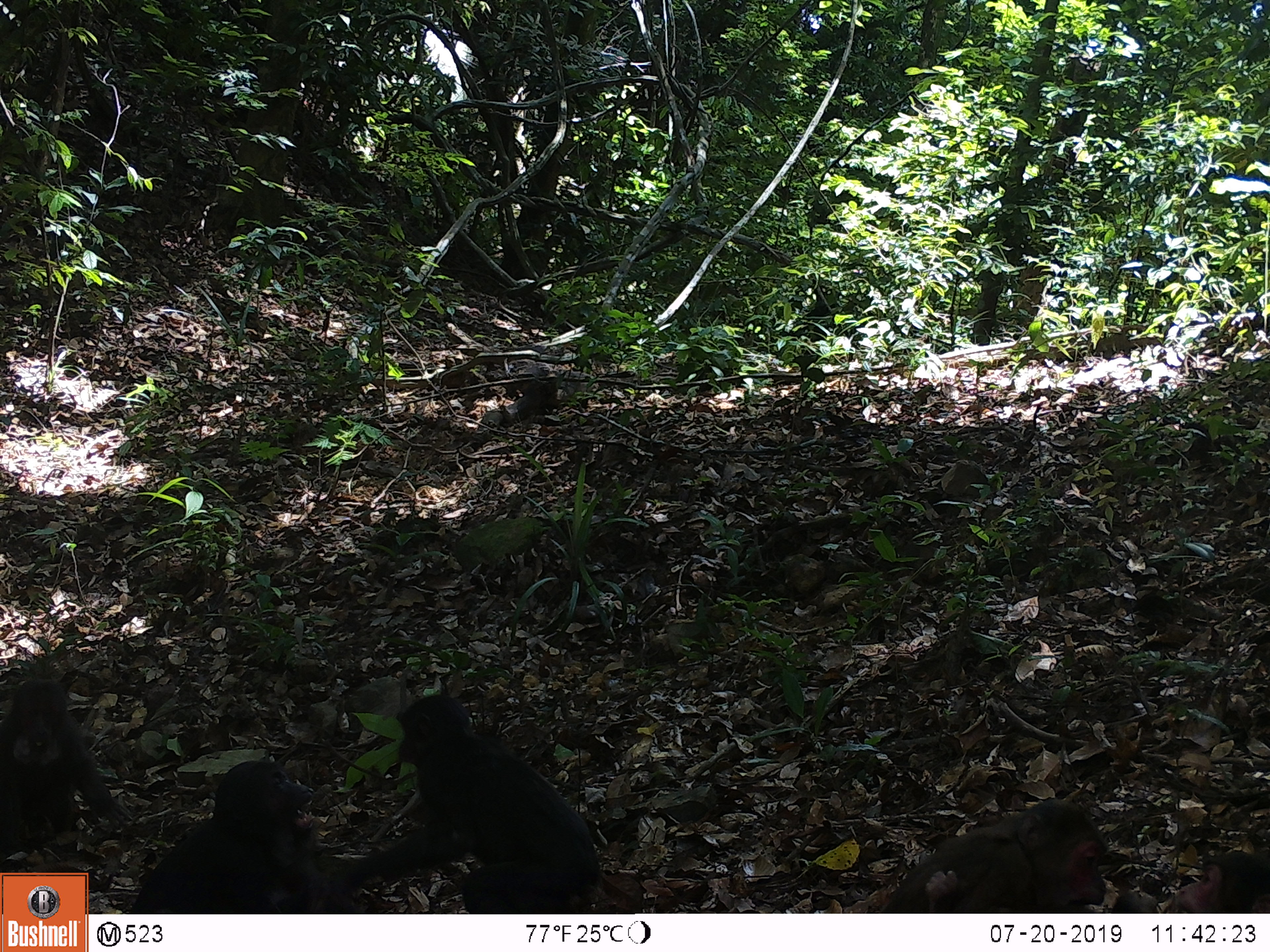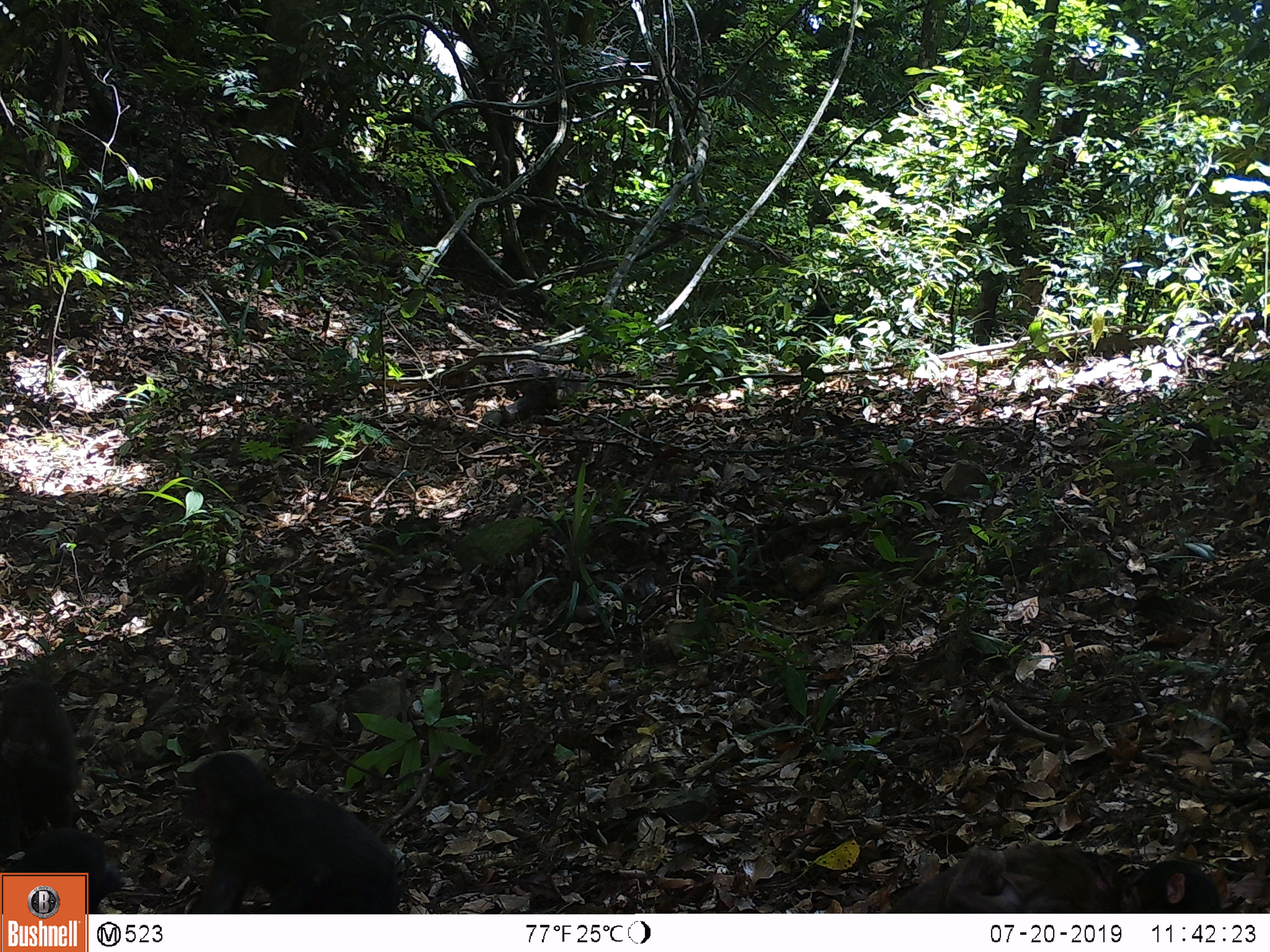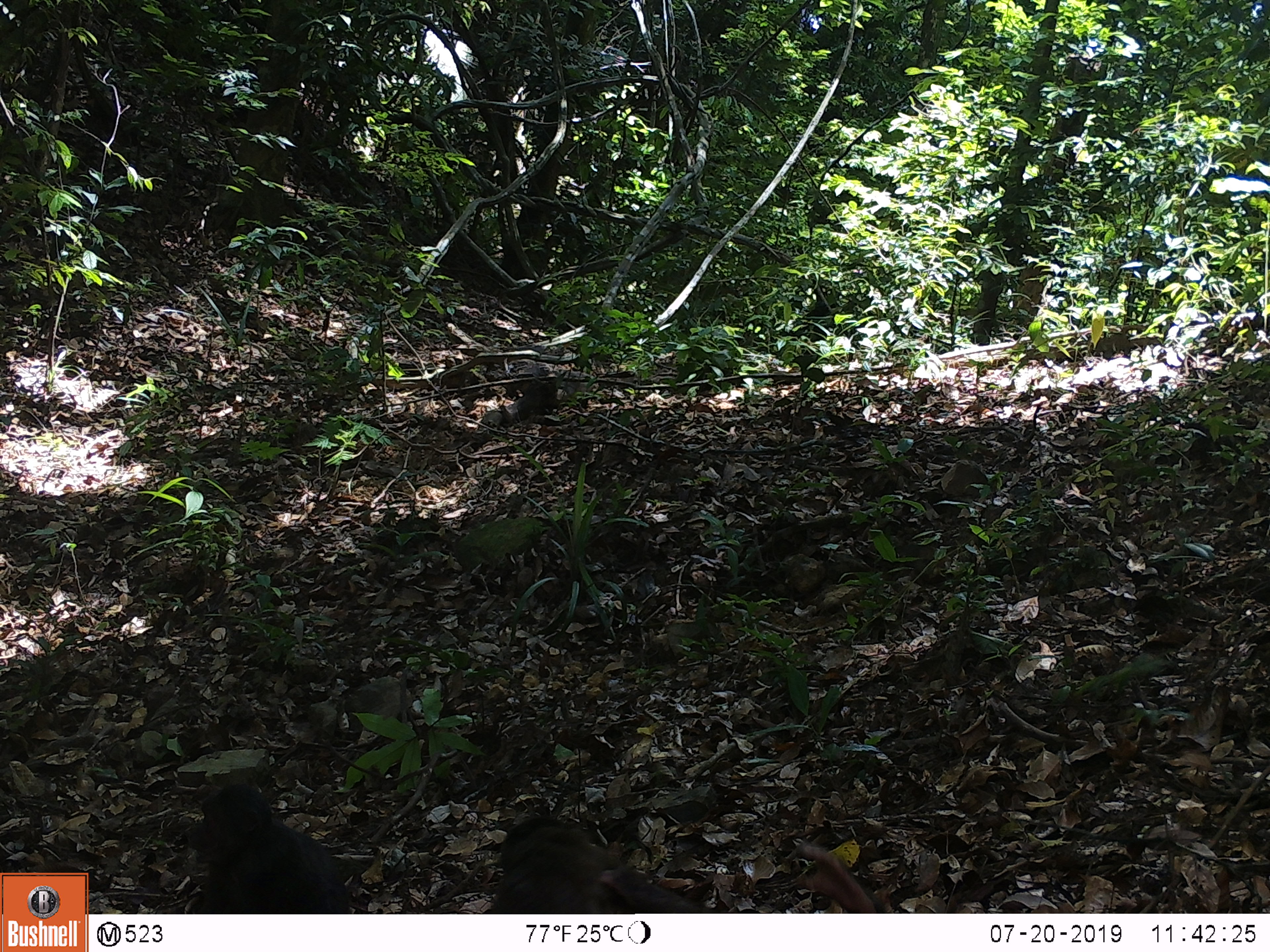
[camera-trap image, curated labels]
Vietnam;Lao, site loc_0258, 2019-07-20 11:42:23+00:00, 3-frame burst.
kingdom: Animalia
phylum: Chordata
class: Mammalia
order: Primates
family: Cercopithecidae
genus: Macaca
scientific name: Macaca arctoides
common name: stump-tailed macaque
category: stump tailed macaque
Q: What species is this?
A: Stump tailed macaque (stump-tailed macaque) (Macaca arctoides).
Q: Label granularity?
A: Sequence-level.